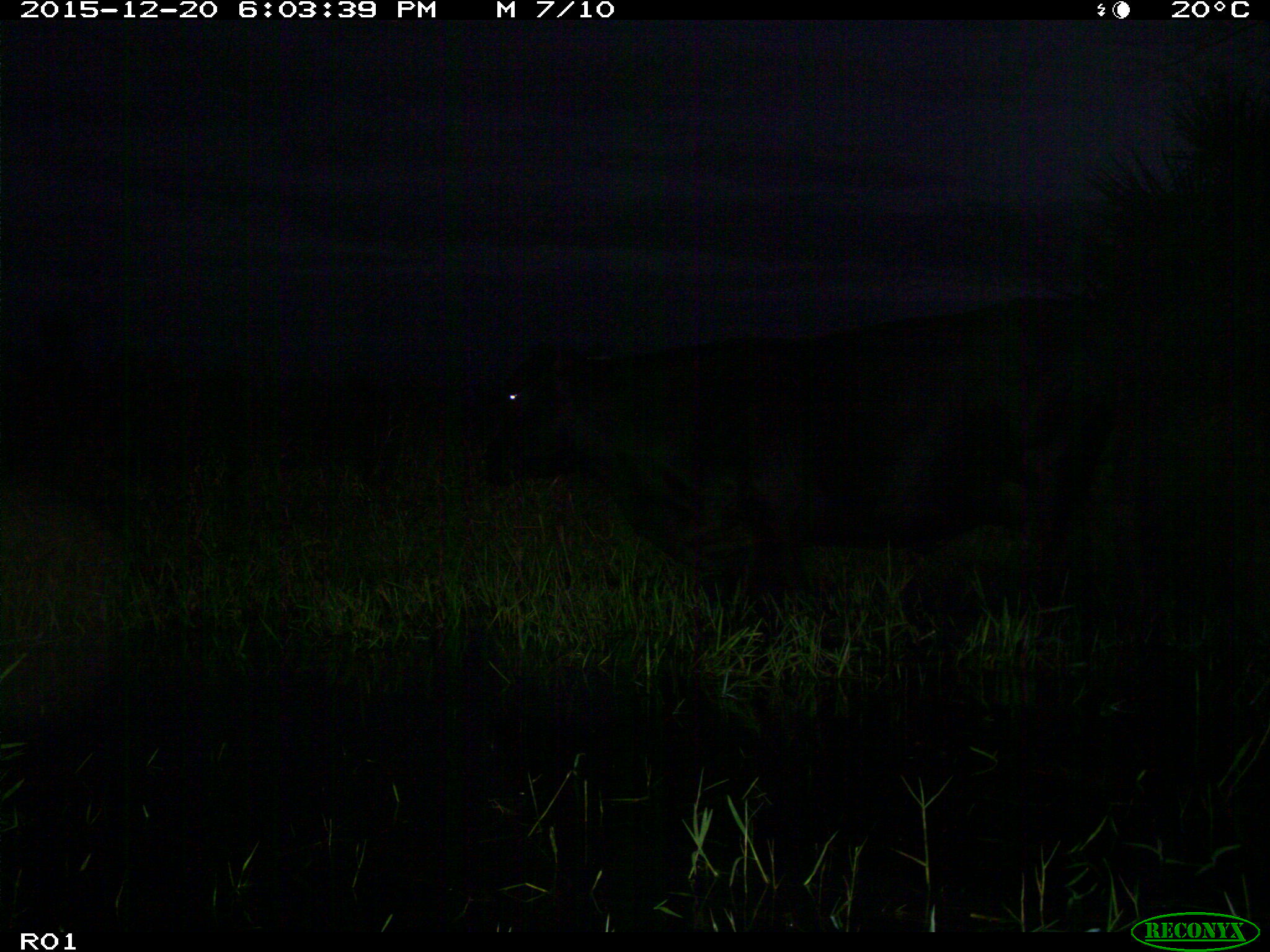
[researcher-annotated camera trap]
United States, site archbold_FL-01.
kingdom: Animalia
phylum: Chordata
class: Mammalia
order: Artiodactyla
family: Bovidae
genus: Bos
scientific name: Bos taurus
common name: domestic cow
Bos taurus (domestic cow).